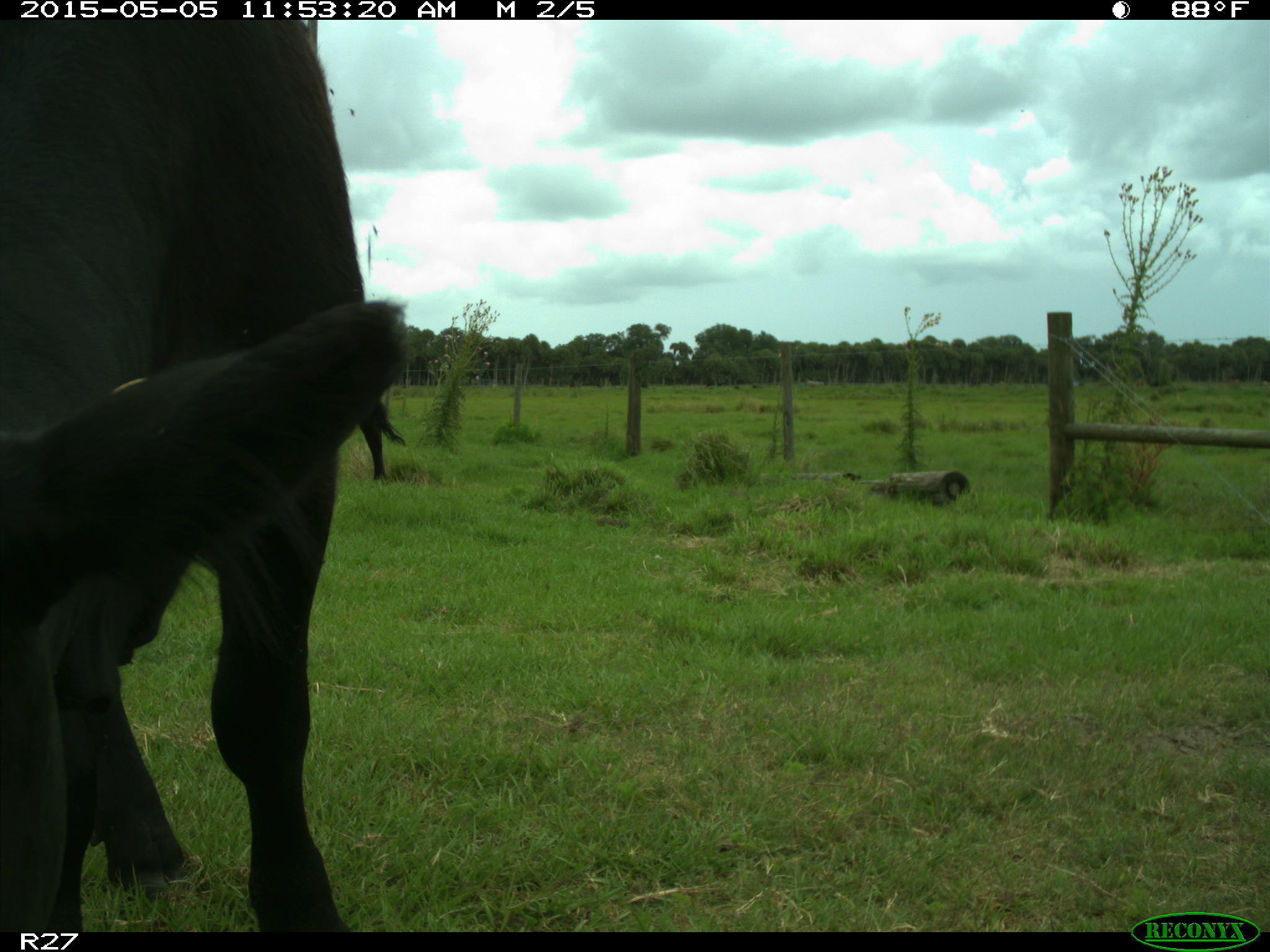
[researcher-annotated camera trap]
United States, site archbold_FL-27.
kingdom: Animalia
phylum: Chordata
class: Mammalia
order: Artiodactyla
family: Bovidae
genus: Bos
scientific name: Bos taurus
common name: domestic cow